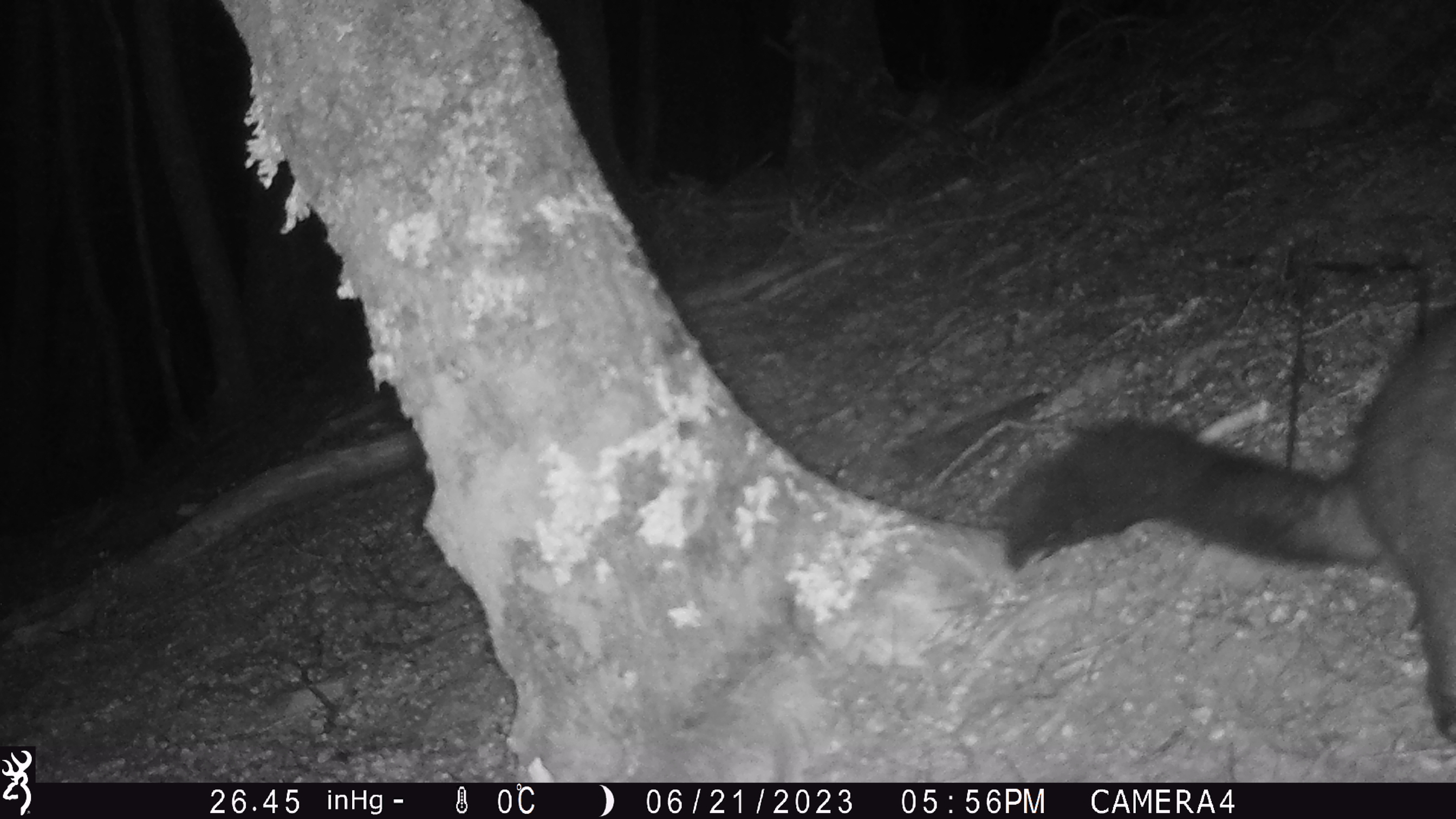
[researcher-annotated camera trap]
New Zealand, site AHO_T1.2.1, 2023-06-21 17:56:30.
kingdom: Animalia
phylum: Chordata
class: Mammalia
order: Carnivora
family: Mustelidae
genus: Mustela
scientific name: Mustela erminea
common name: stoat